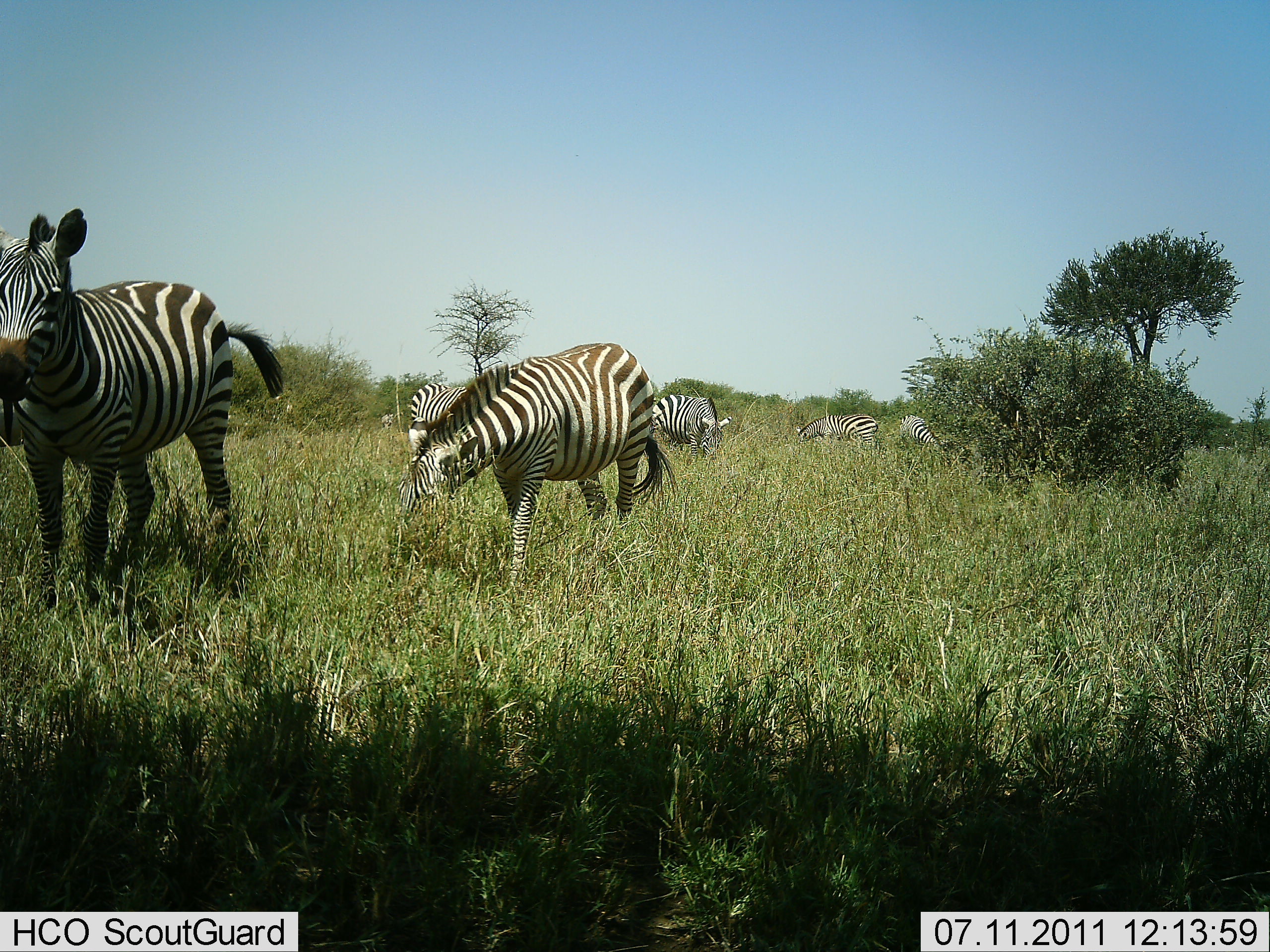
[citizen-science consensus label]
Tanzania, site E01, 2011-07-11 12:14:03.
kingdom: Animalia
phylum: Chordata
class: Mammalia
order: Perissodactyla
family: Equidae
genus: Equus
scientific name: Equus quagga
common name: plains zebra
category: zebra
Zebra (plains zebra) (Equus quagga), count 6. Behavior (volunteer vote fractions): standing 64%, resting 0%, moving 71%, interacting 7%. Young present (vote fraction): 0%. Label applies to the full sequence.